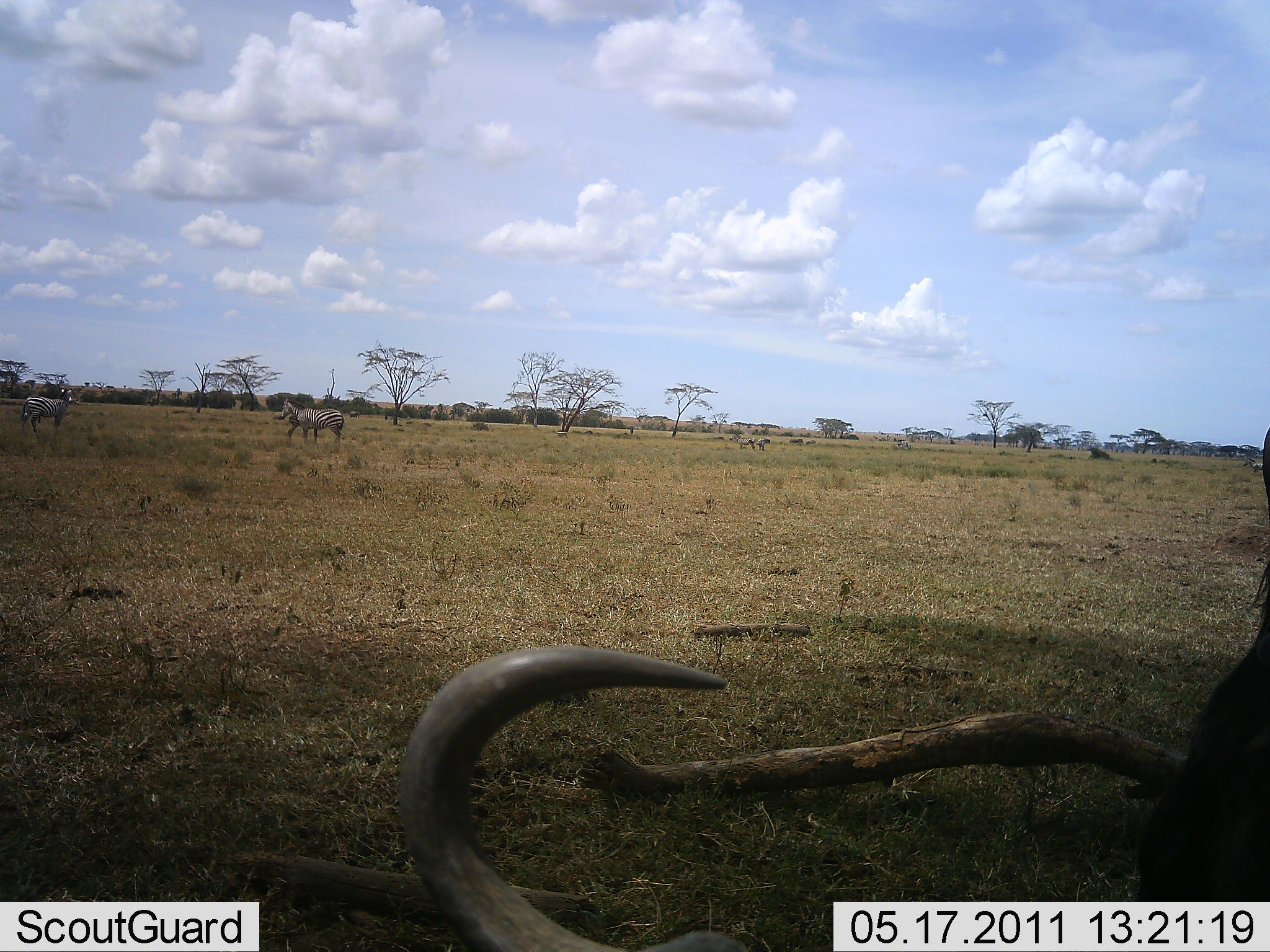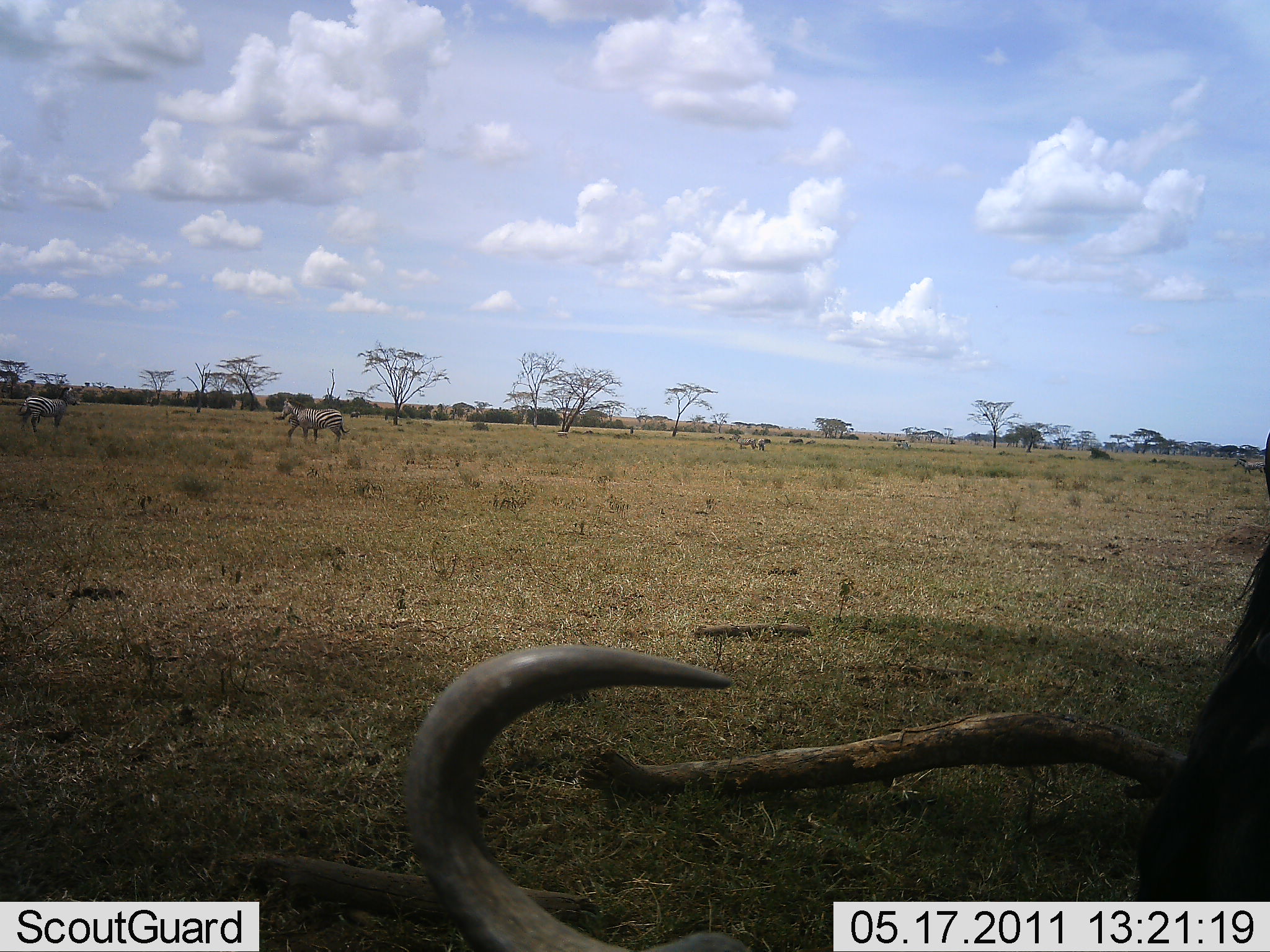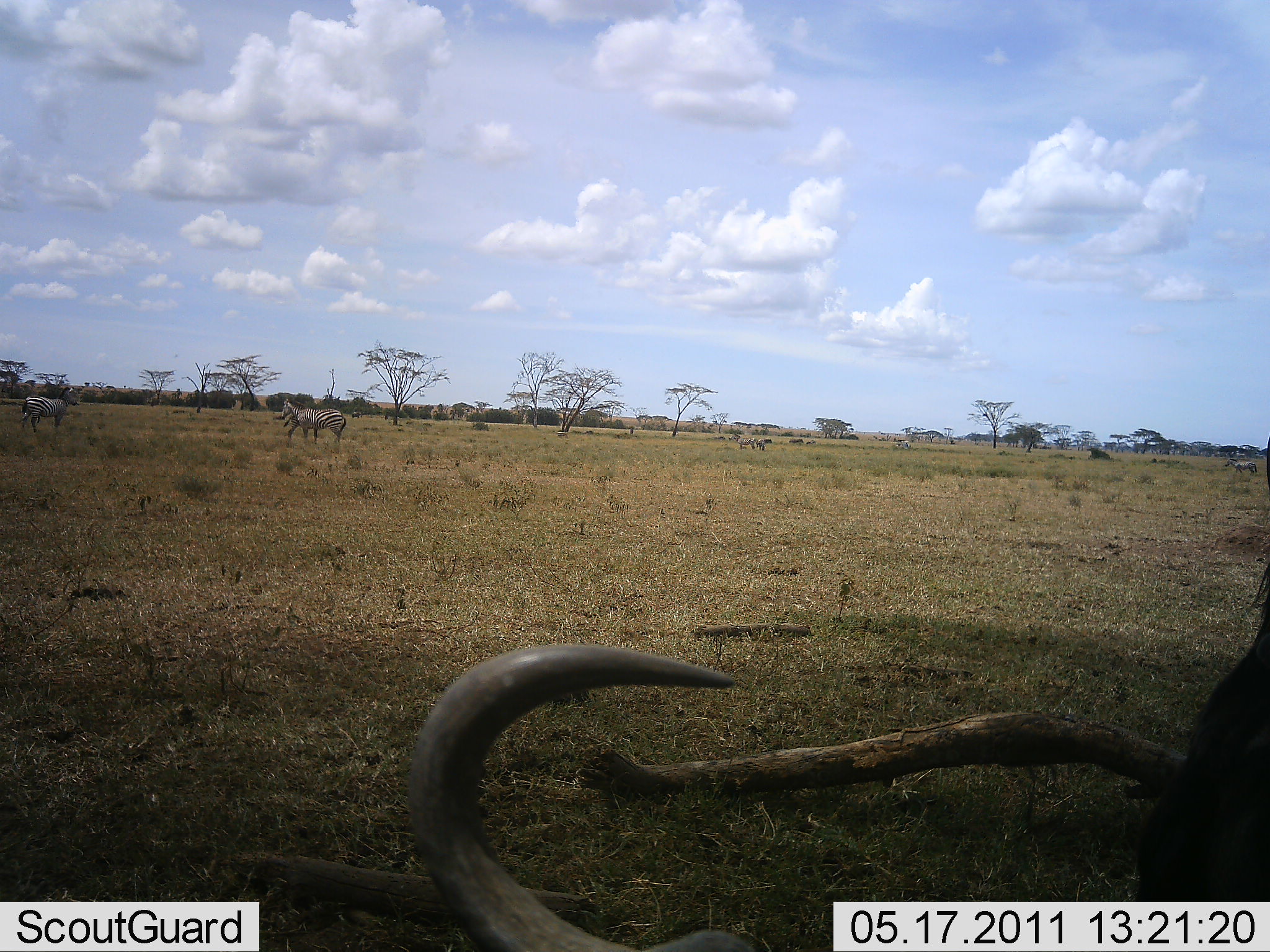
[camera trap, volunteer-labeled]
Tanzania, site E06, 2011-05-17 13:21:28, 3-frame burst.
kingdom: Animalia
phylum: Chordata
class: Mammalia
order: Artiodactyla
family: Bovidae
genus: Connochaetes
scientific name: Connochaetes taurinus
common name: blue wildebeest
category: wildebeest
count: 1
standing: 24%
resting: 65%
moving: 6%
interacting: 0%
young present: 0%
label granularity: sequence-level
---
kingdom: Animalia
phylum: Chordata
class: Mammalia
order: Perissodactyla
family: Equidae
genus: Equus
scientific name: Equus quagga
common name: plains zebra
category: zebra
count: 4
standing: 79%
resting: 7%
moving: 36%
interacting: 0%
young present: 0%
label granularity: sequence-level